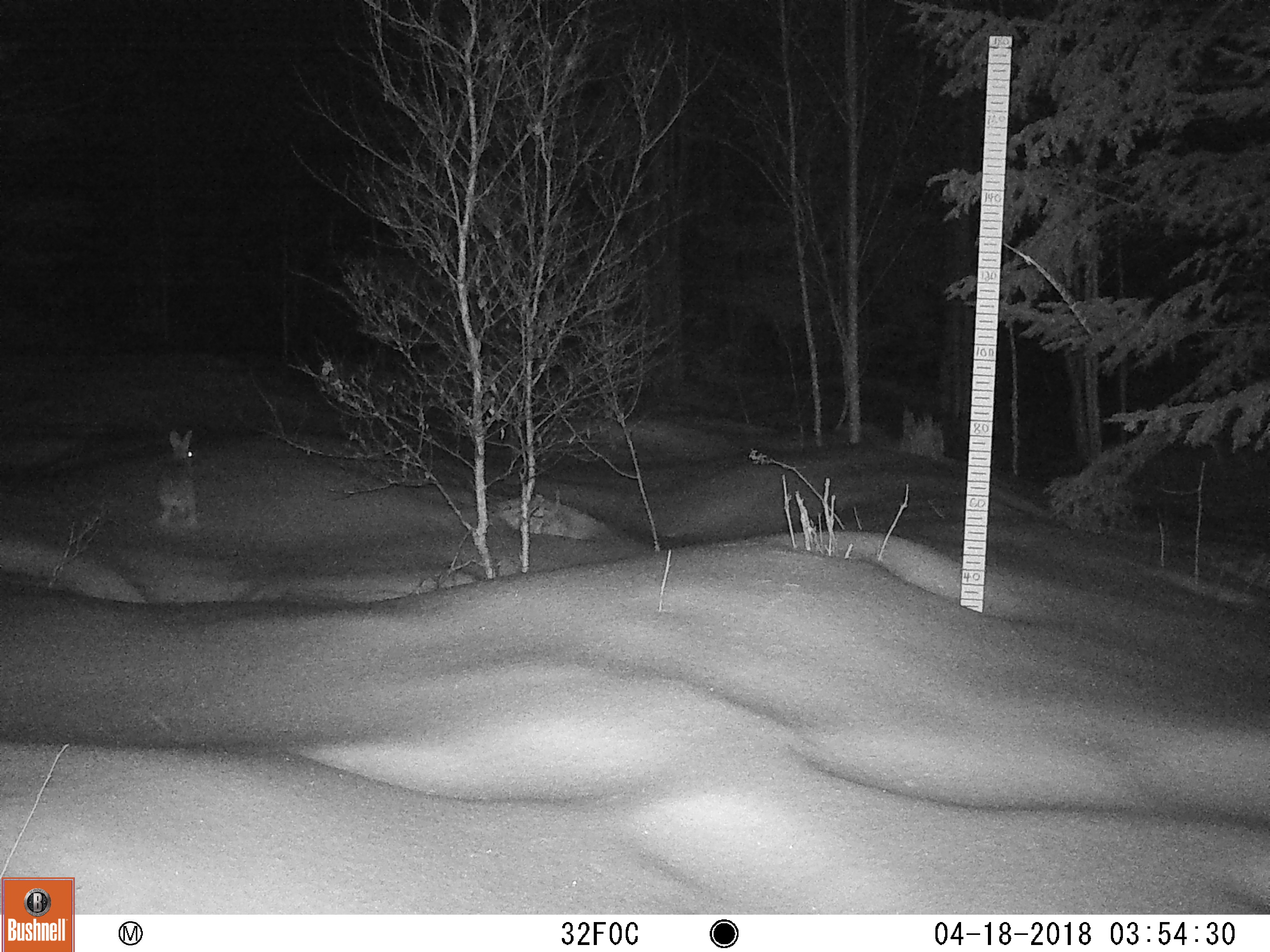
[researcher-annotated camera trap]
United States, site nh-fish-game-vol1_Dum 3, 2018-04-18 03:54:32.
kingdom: Animalia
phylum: Chordata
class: Mammalia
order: Lagomorpha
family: Leporidae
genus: Lepus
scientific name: Lepus americanus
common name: snowshoe hare